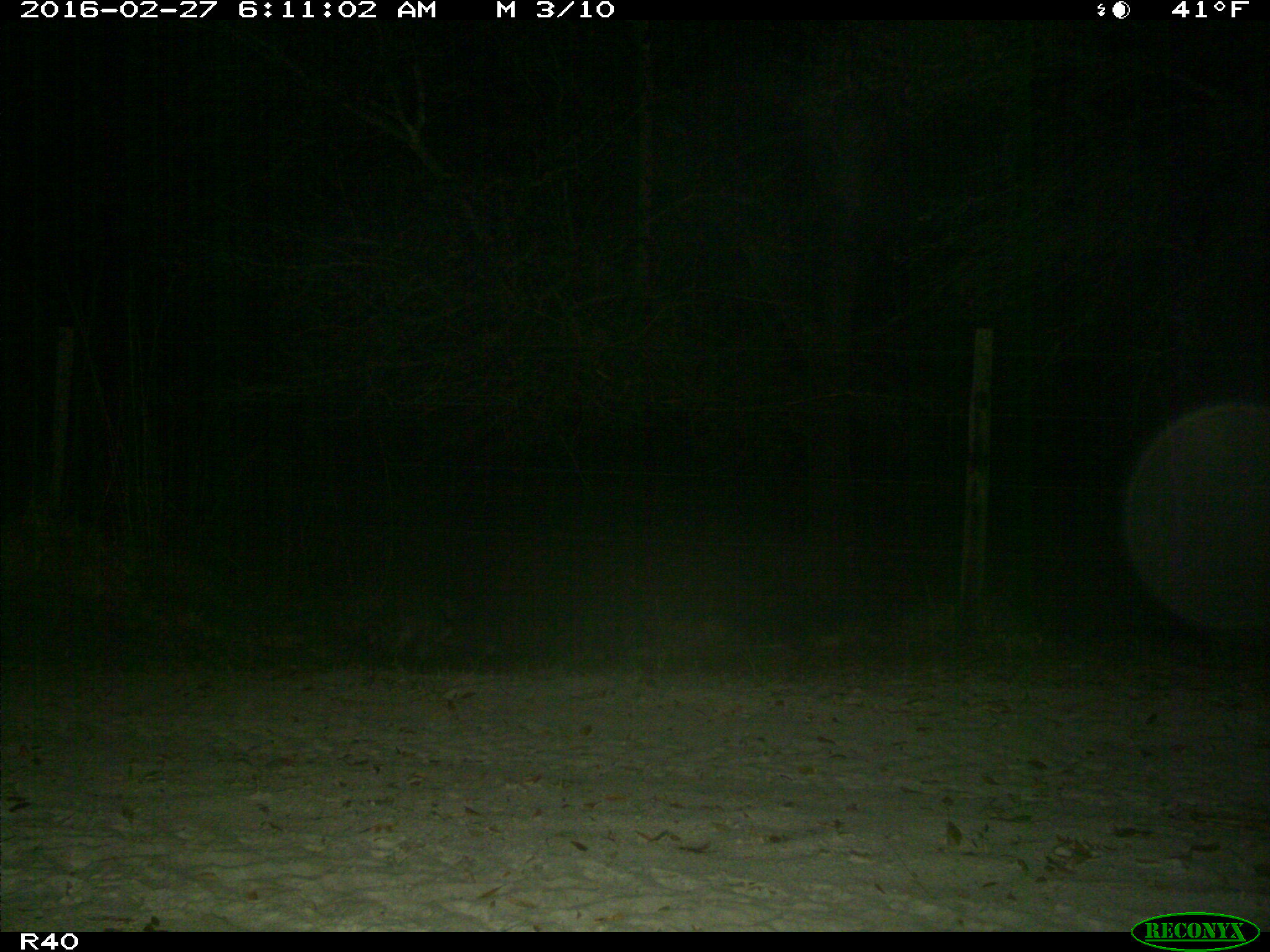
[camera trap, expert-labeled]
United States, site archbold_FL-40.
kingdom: Animalia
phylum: Chordata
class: Mammalia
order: Carnivora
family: Procyonidae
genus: Procyon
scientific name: Procyon lotor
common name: common raccoon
Procyon lotor (common raccoon).